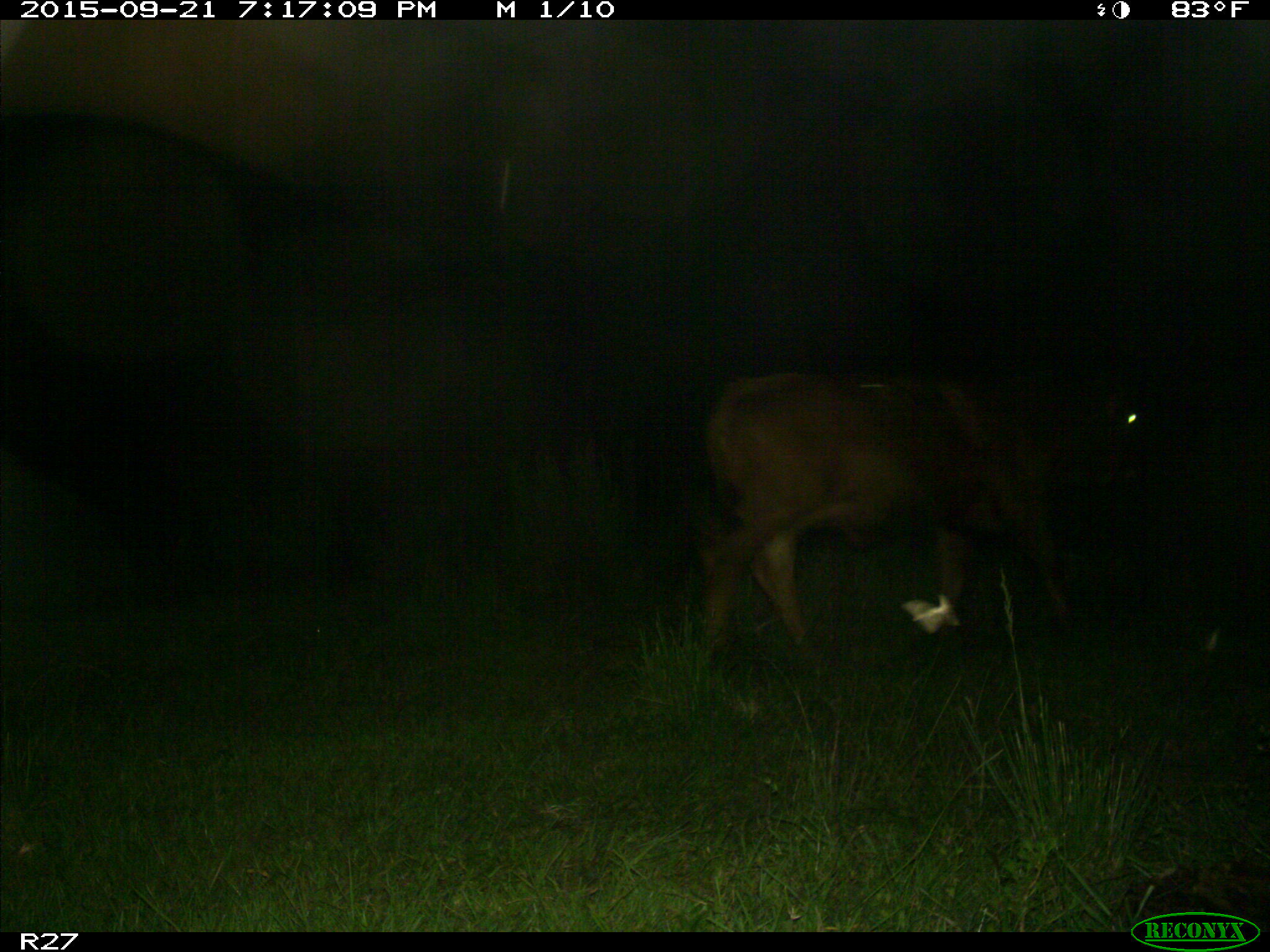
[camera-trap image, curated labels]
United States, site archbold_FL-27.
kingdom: Animalia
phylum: Chordata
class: Mammalia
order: Artiodactyla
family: Bovidae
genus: Bos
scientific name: Bos taurus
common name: domestic cow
Bos taurus (domestic cow).